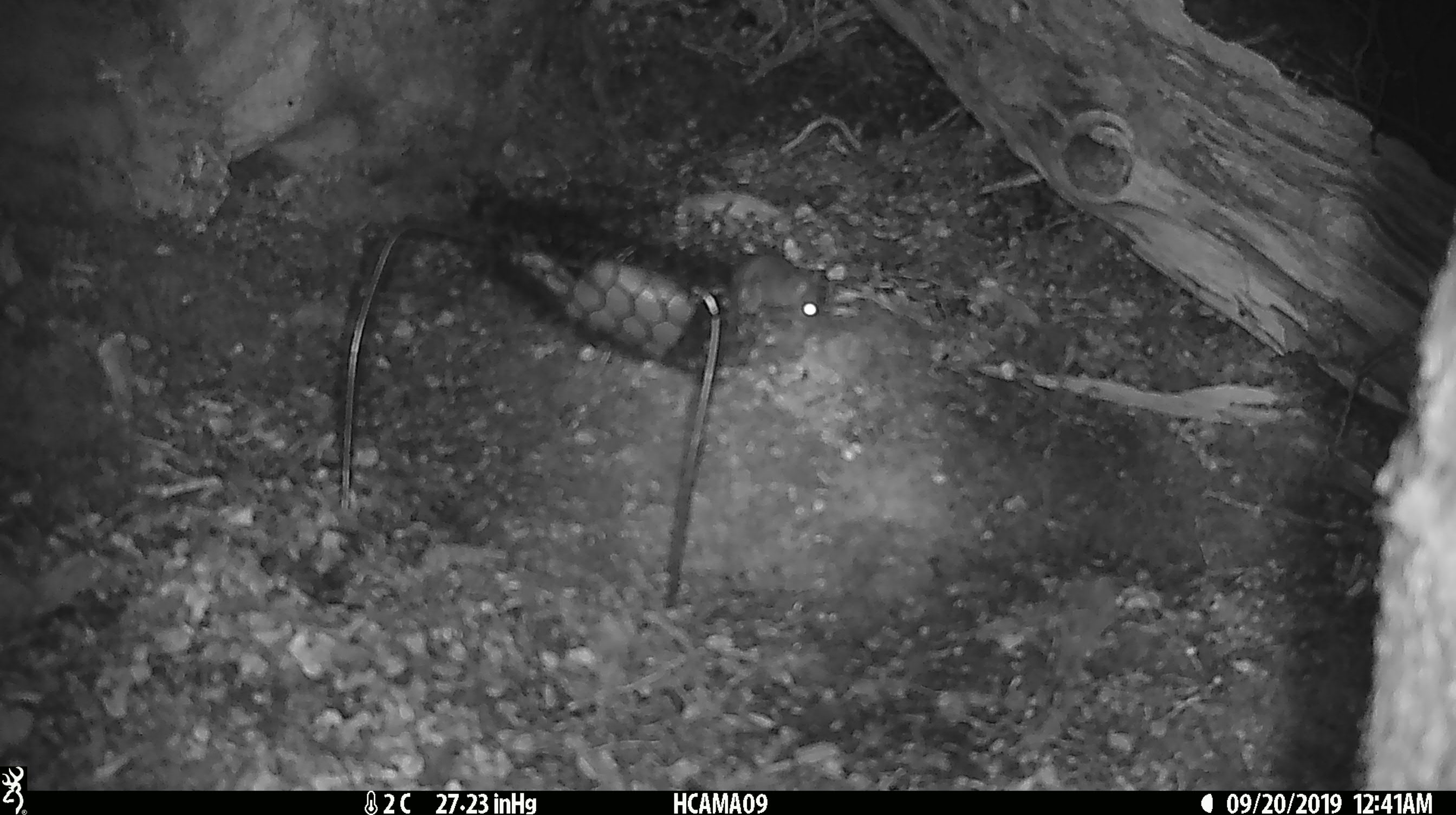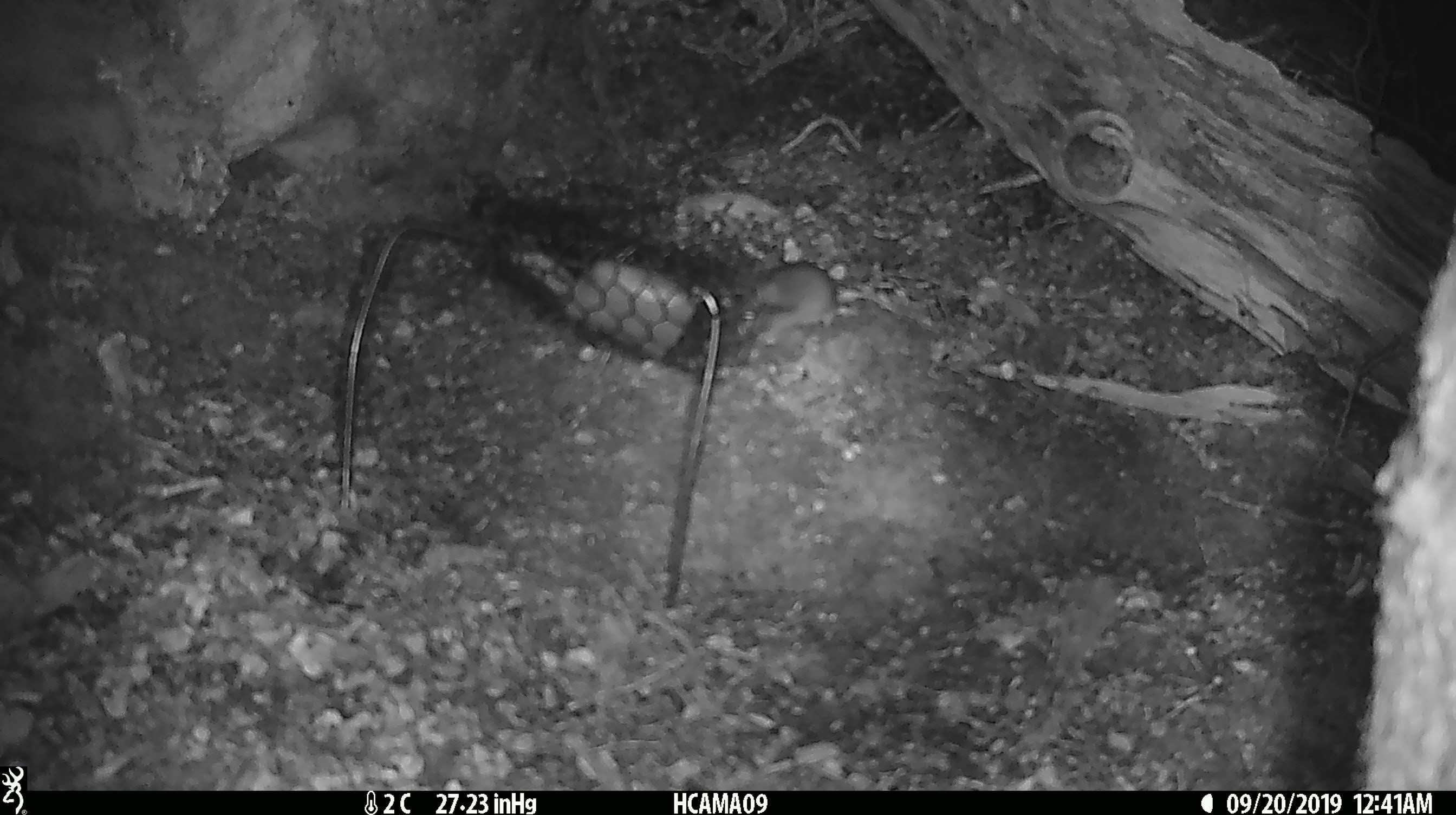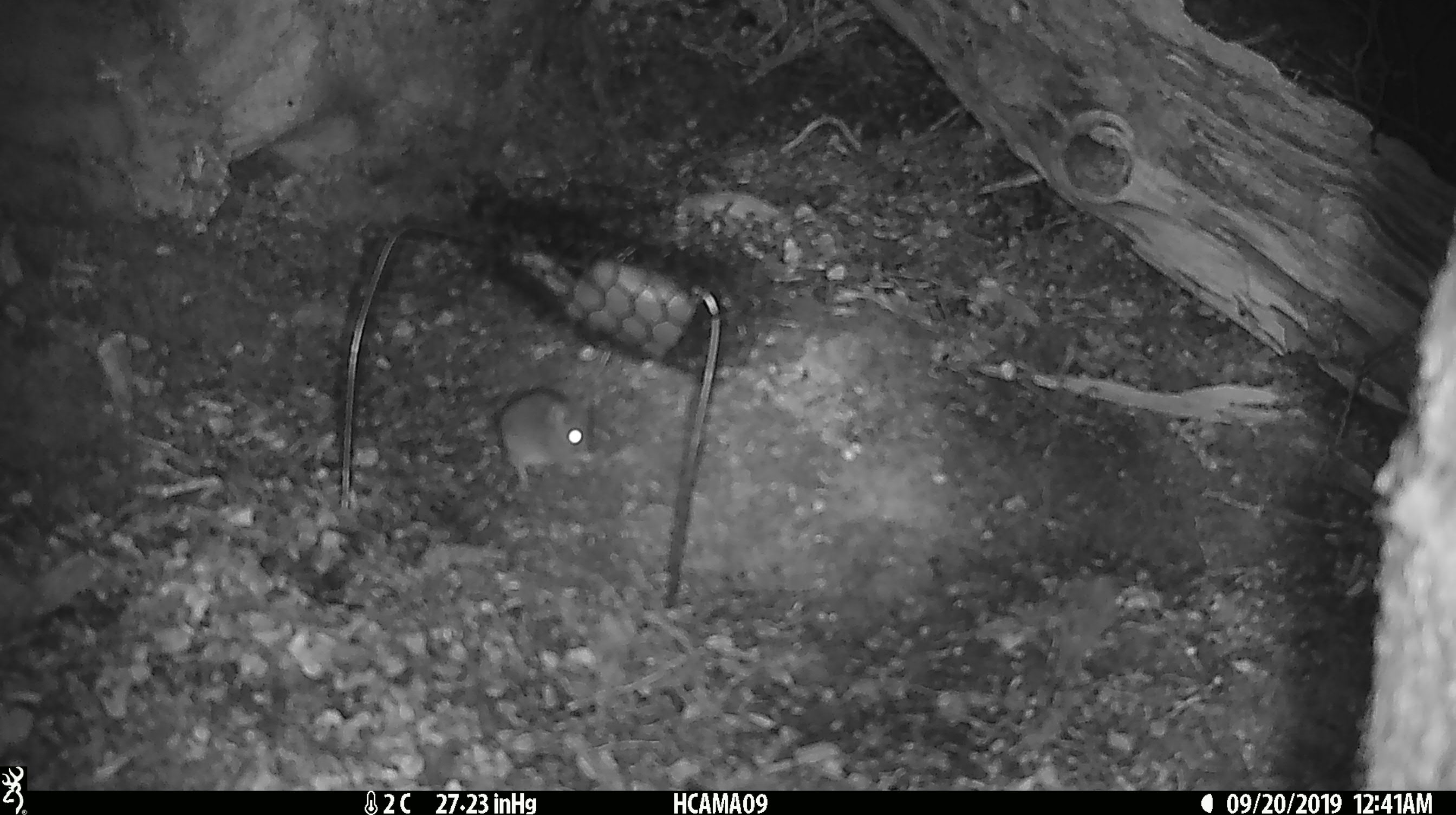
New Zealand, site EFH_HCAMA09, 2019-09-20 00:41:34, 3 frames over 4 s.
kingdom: Animalia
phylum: Chordata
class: Mammalia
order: Rodentia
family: Muridae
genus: Mus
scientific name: Mus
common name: mouse